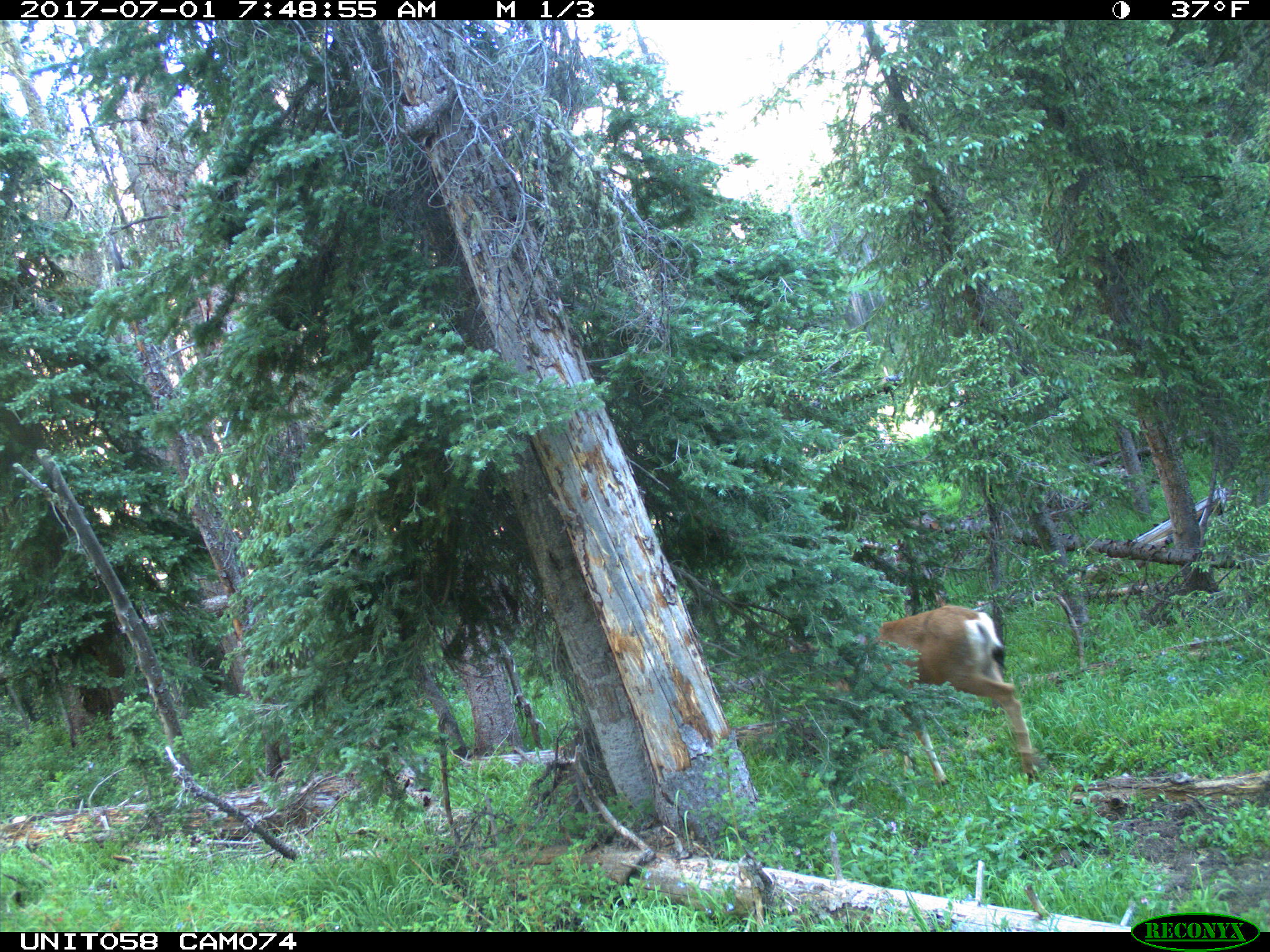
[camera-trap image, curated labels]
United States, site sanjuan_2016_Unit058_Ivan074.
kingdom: Animalia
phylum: Chordata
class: Mammalia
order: Artiodactyla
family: Cervidae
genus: Odocoileus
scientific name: Odocoileus hemionus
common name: mule deer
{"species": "Odocoileus hemionus (mule deer)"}